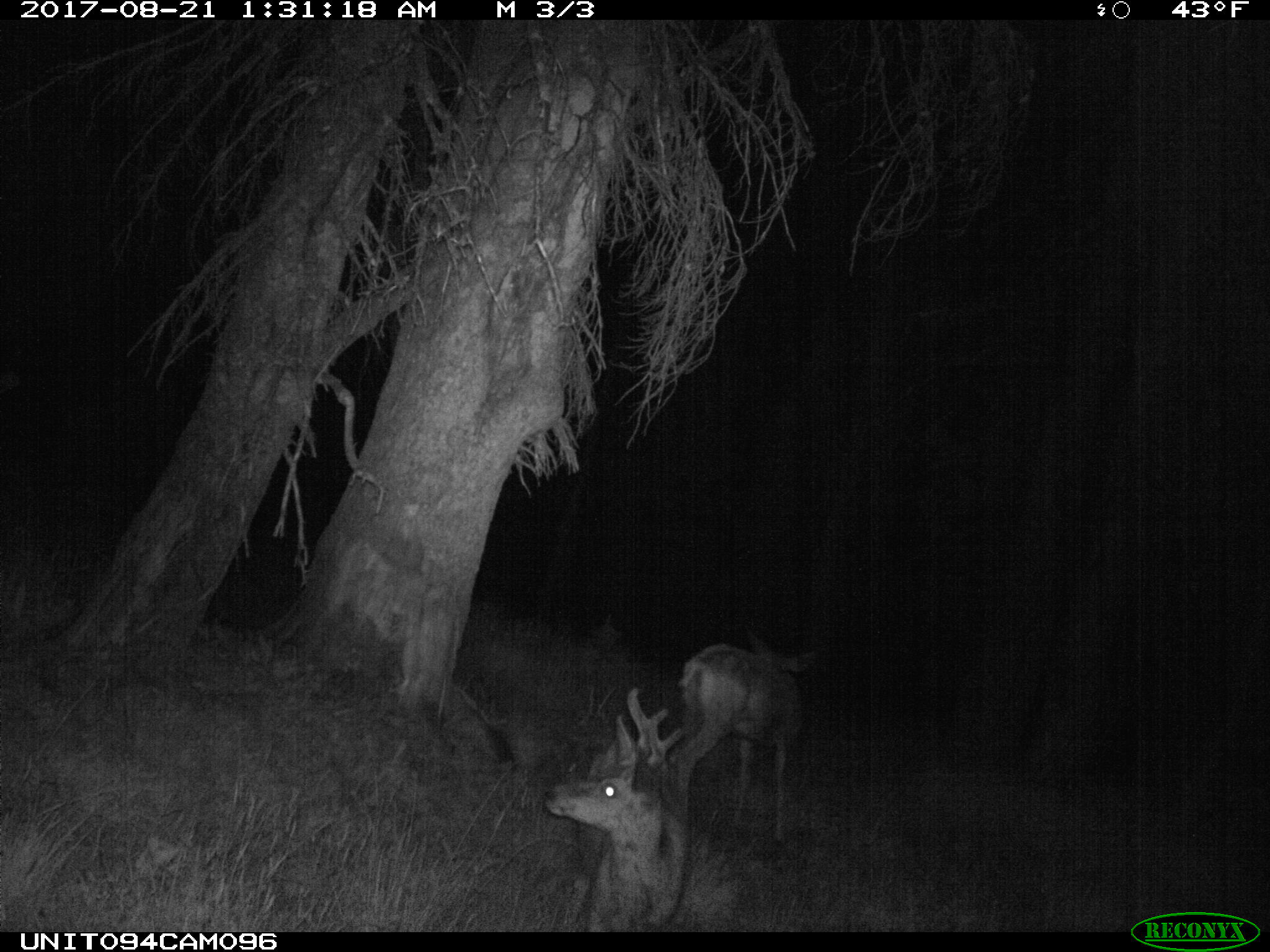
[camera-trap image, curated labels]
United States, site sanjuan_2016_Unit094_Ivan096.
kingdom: Animalia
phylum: Chordata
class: Mammalia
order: Artiodactyla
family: Cervidae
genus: Odocoileus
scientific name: Odocoileus hemionus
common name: mule deer